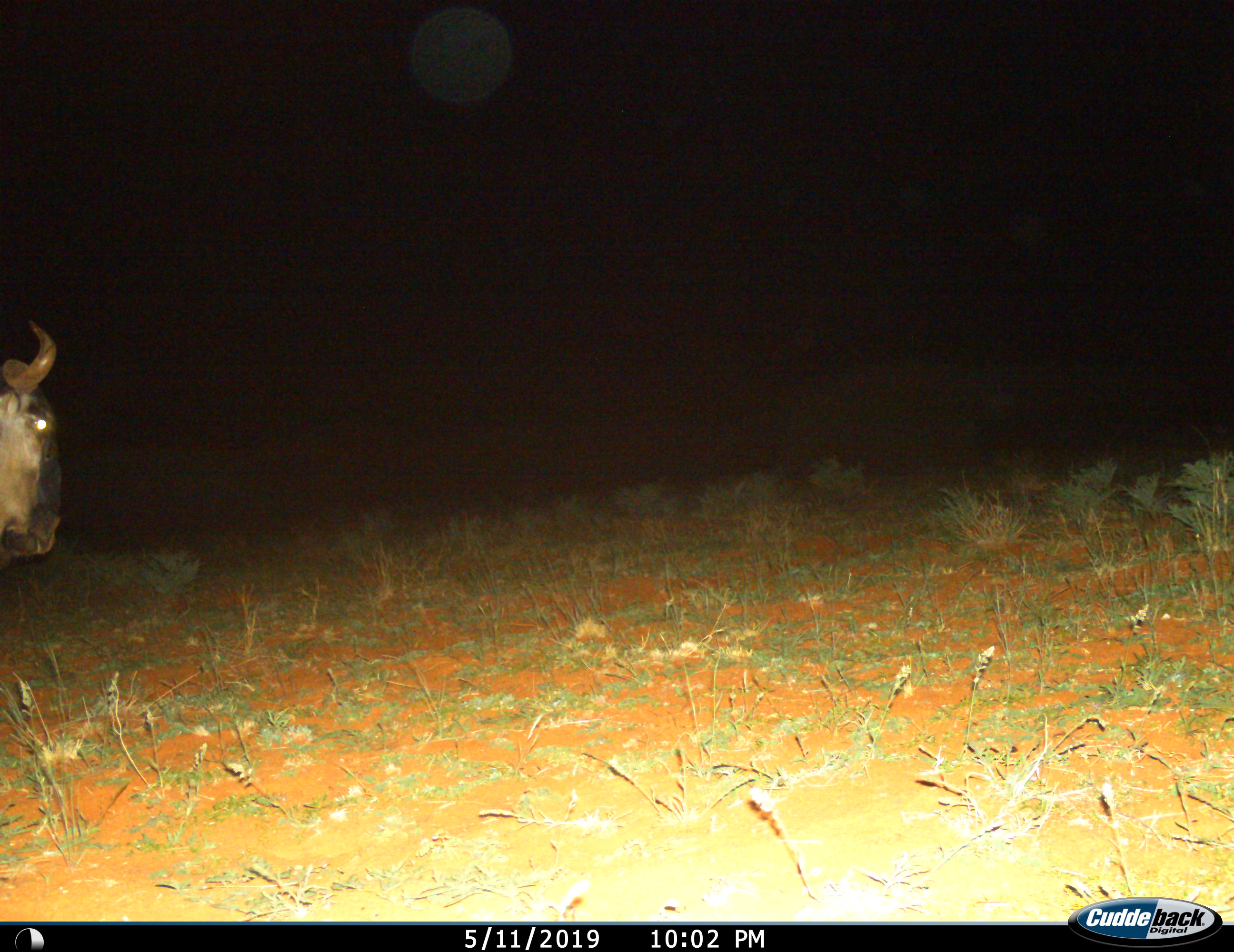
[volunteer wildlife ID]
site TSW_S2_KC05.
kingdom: Animalia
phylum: Chordata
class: Mammalia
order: Artiodactyla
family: Bovidae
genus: Connochaetes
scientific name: Connochaetes taurinus taurinus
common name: blue wildebeest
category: wildebeestblue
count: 1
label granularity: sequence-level